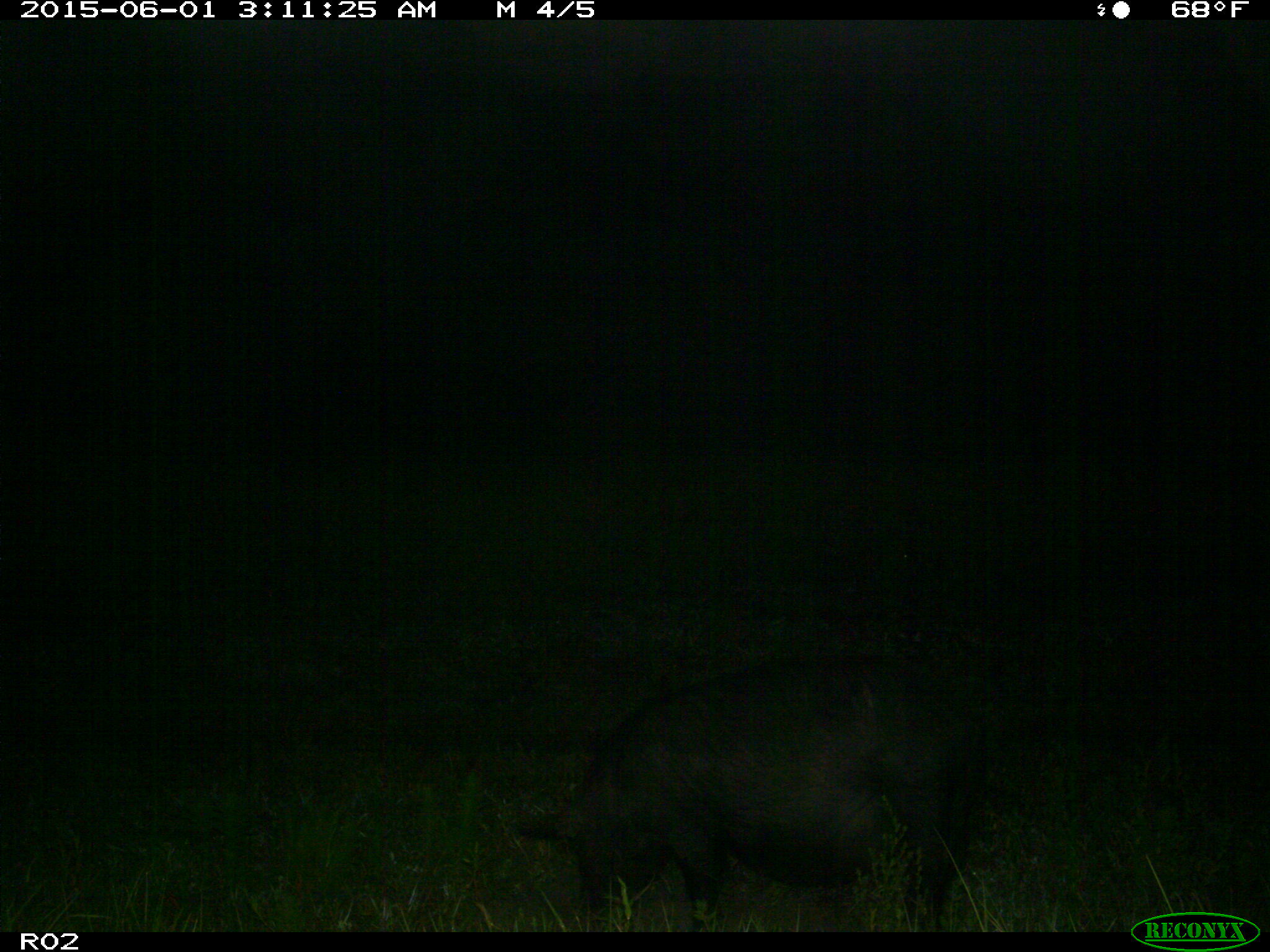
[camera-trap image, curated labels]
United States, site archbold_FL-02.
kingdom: Animalia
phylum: Chordata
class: Mammalia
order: Artiodactyla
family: Suidae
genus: Sus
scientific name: Sus scrofa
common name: wild boar